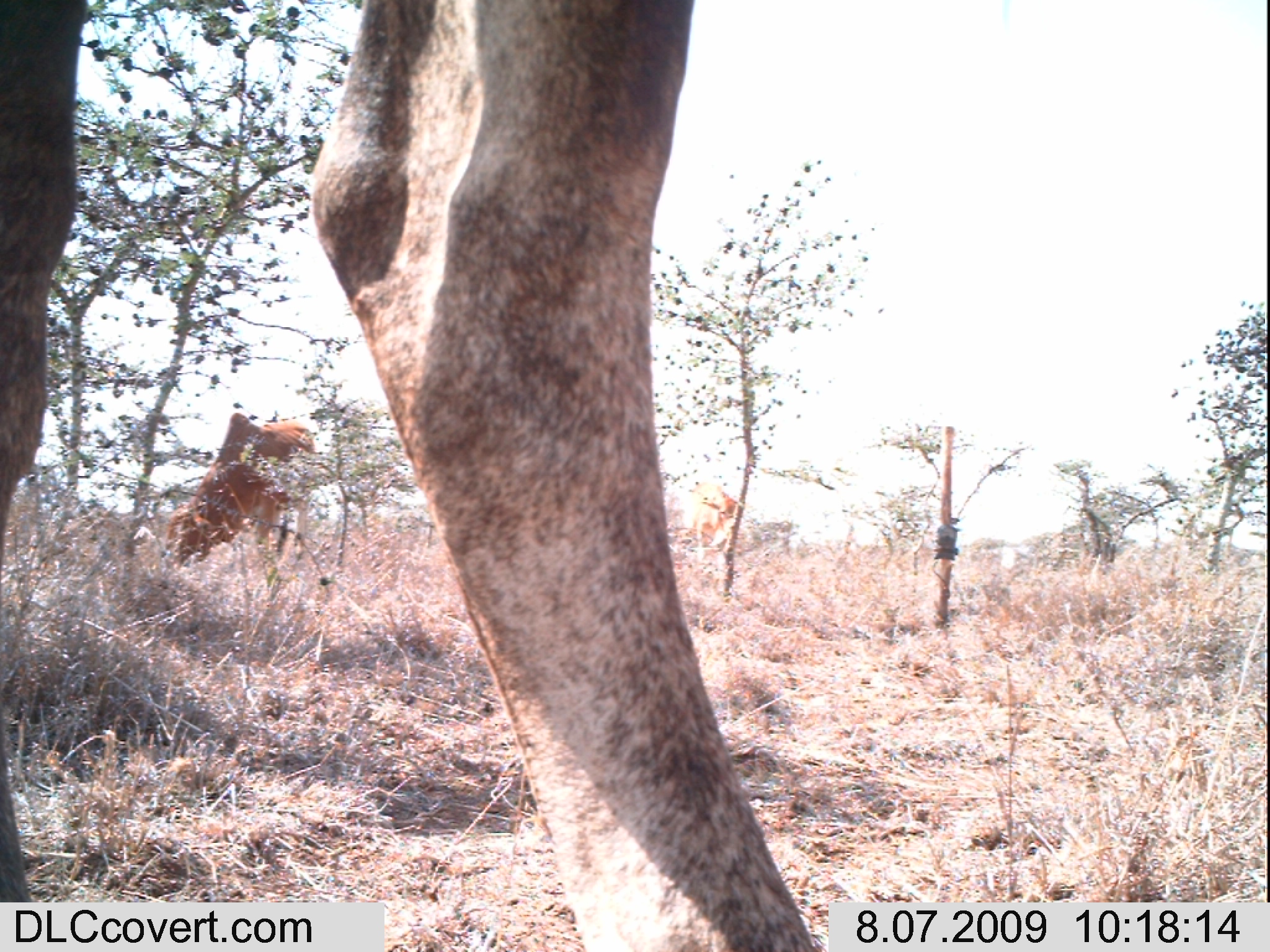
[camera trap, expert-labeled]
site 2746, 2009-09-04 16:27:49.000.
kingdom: Animalia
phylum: Chordata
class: Mammalia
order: Artiodactyla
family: Bovidae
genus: Bos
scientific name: Bos taurus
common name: domestic cattle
Bos taurus (domestic cattle), count 12.